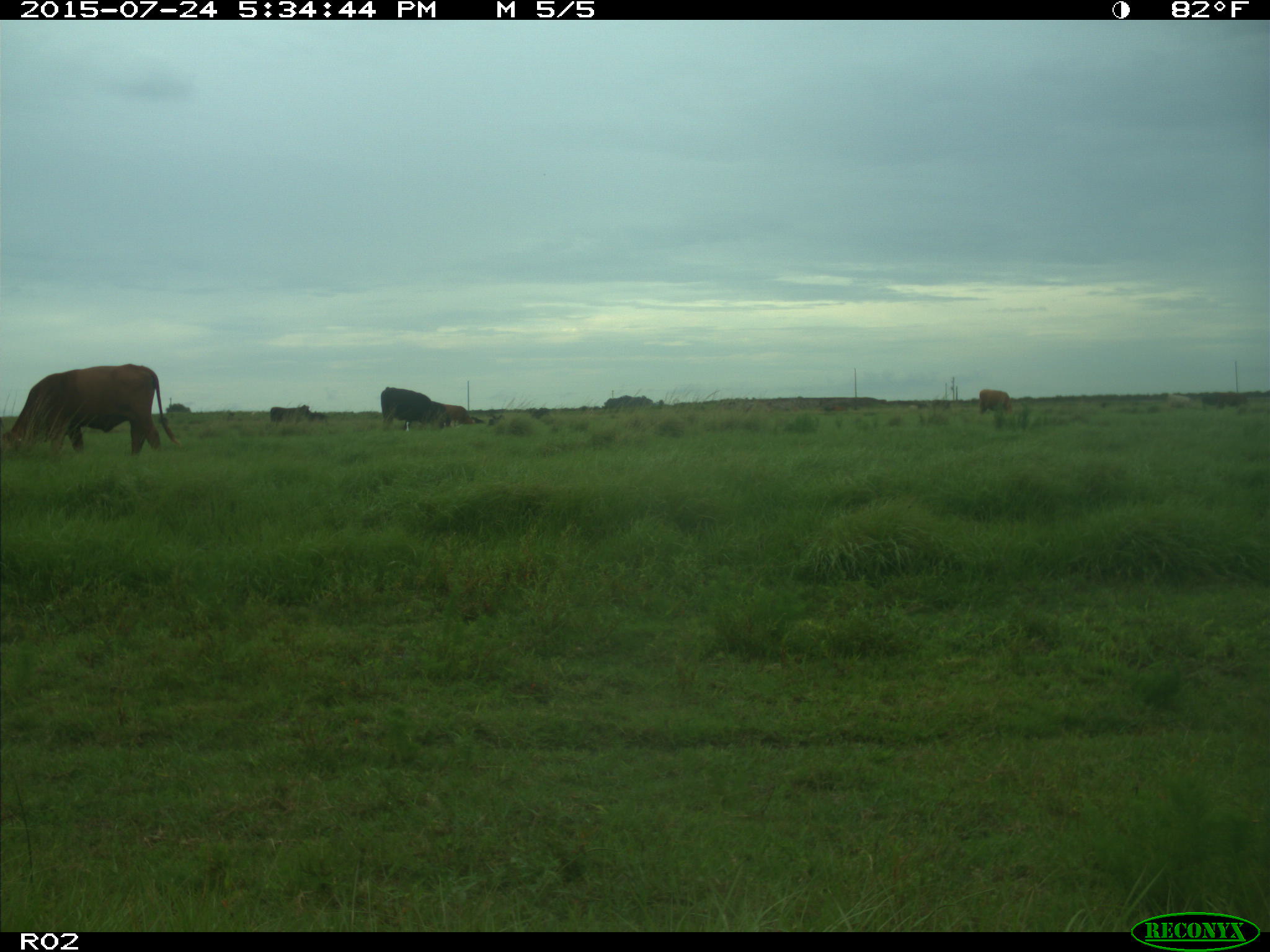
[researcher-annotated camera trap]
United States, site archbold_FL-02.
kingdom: Animalia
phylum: Chordata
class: Mammalia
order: Artiodactyla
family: Bovidae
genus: Bos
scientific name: Bos taurus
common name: domestic cow